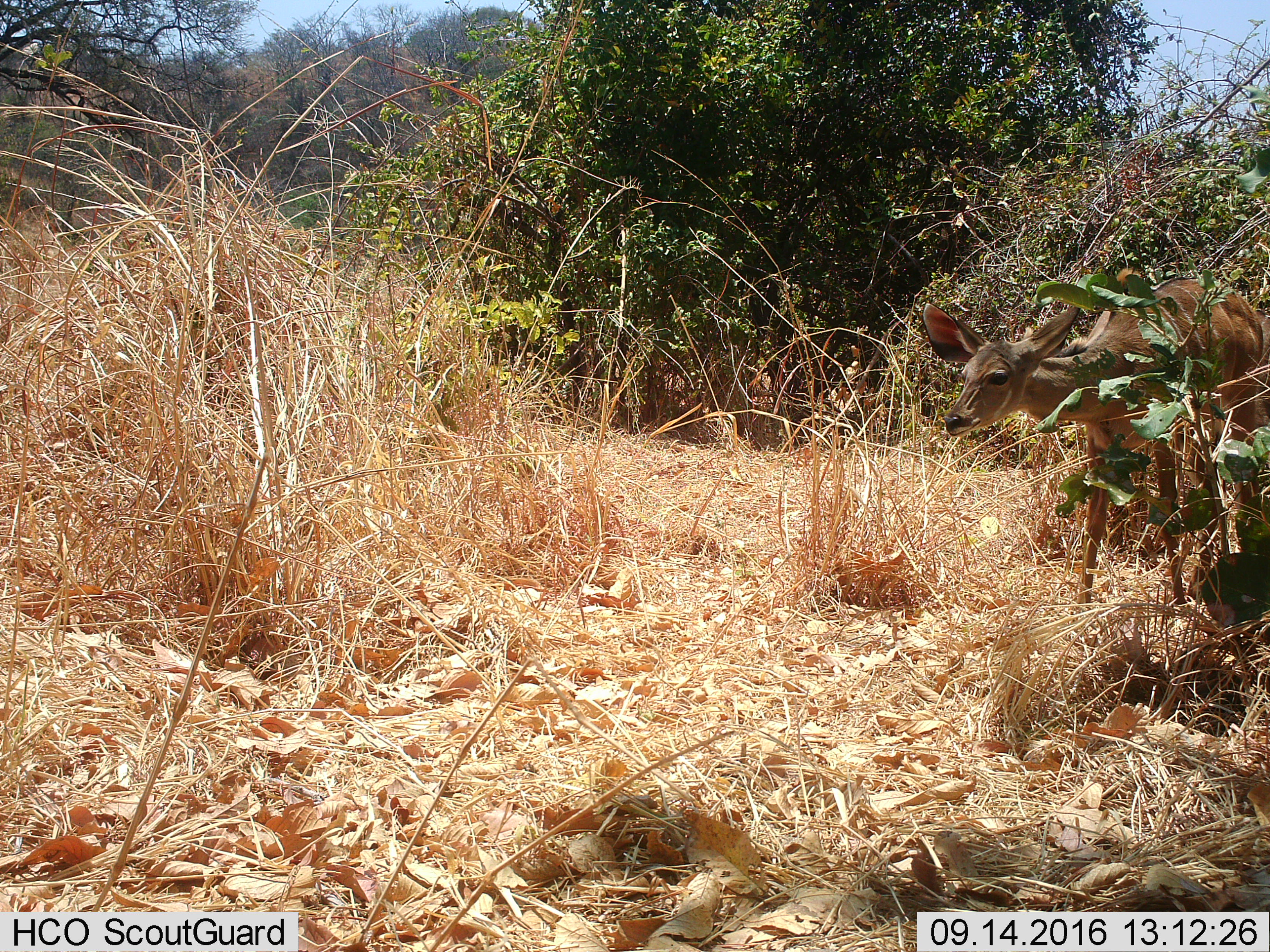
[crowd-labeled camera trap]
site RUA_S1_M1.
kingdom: Animalia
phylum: Chordata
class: Mammalia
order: Artiodactyla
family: Bovidae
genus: Tragelaphus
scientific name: Tragelaphus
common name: kudu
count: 1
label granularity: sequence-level